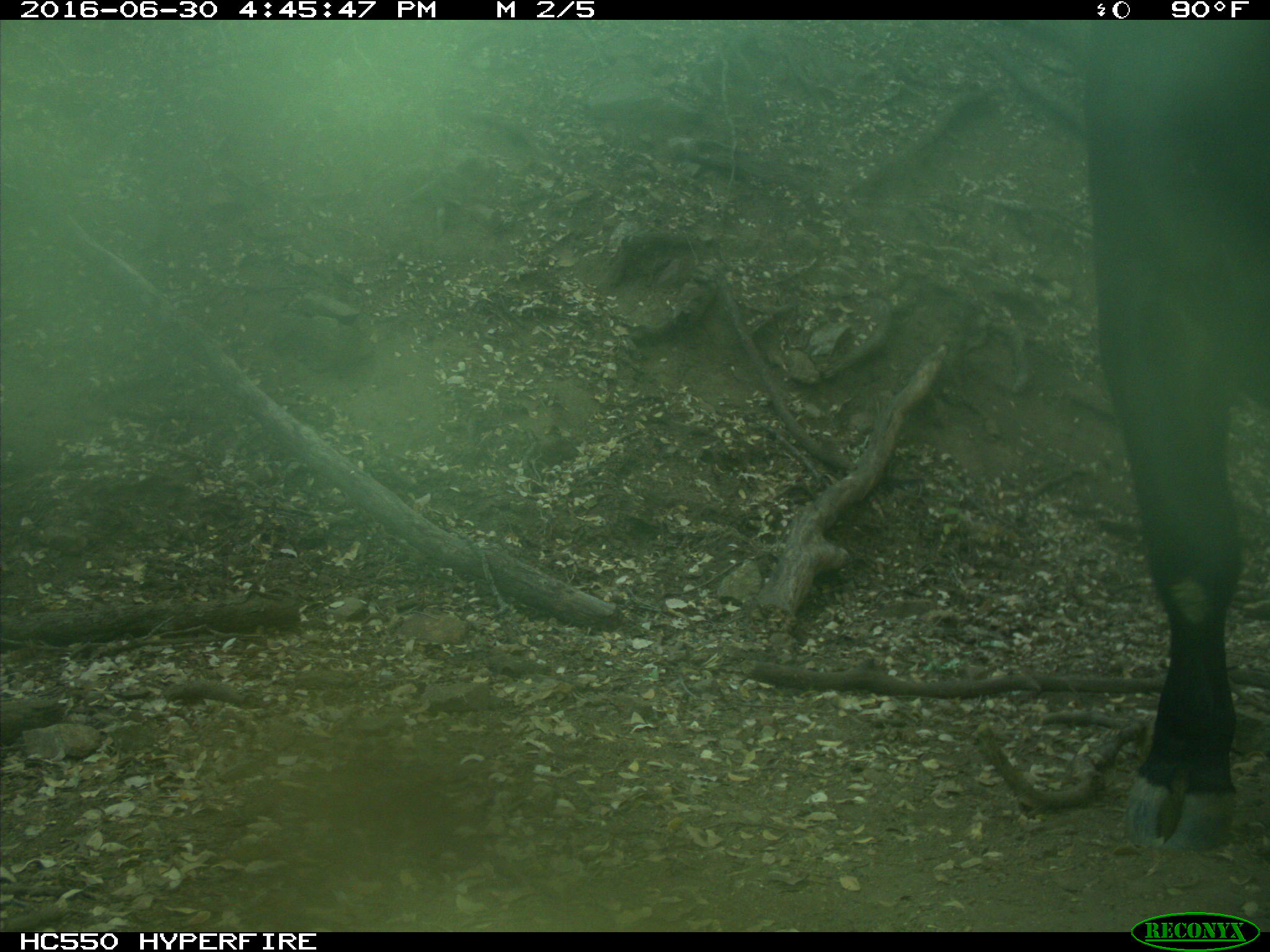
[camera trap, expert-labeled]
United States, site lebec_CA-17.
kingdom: Animalia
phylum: Chordata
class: Mammalia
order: Artiodactyla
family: Bovidae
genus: Bos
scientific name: Bos taurus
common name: domestic cow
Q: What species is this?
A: Bos taurus (domestic cow).